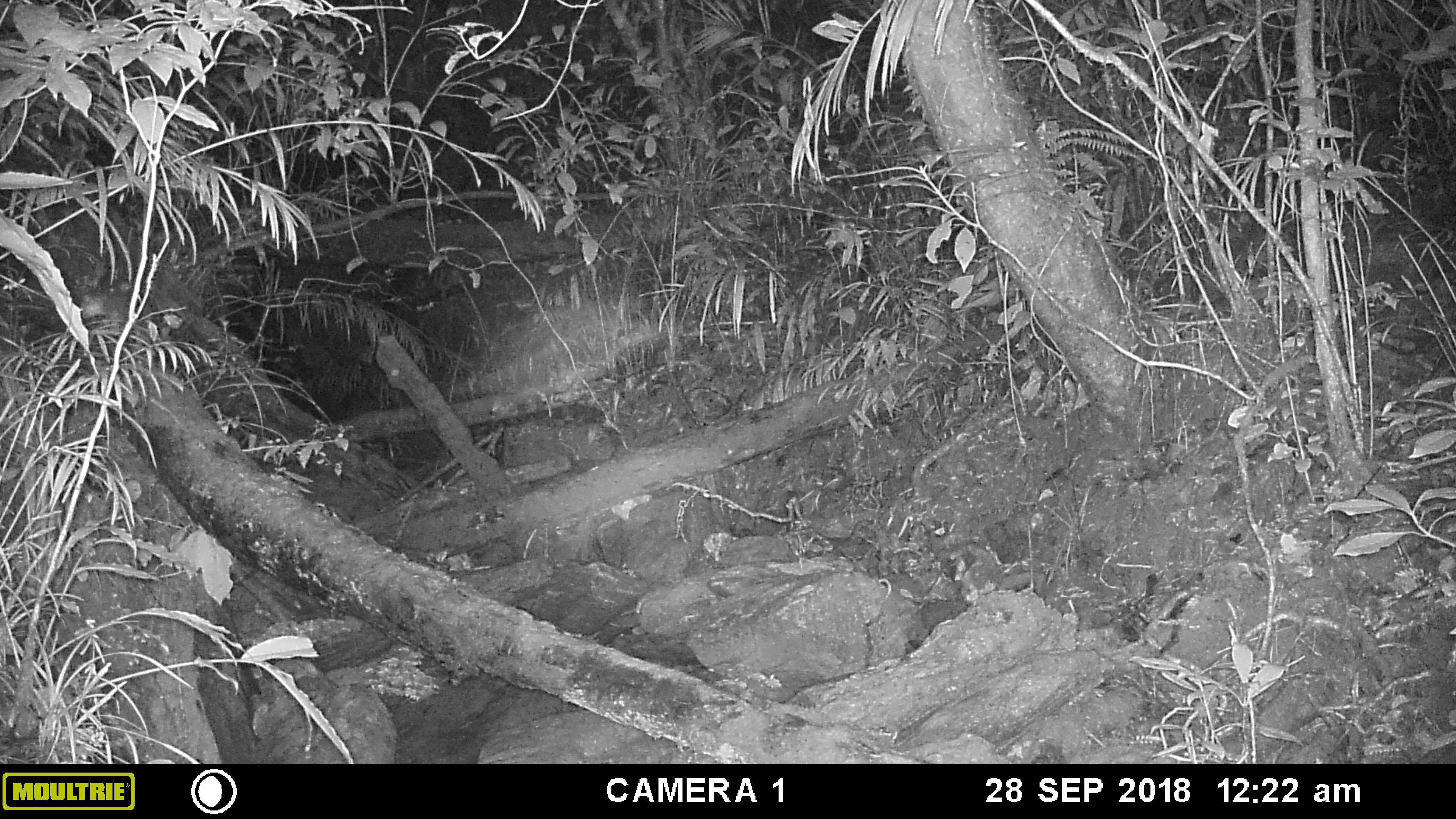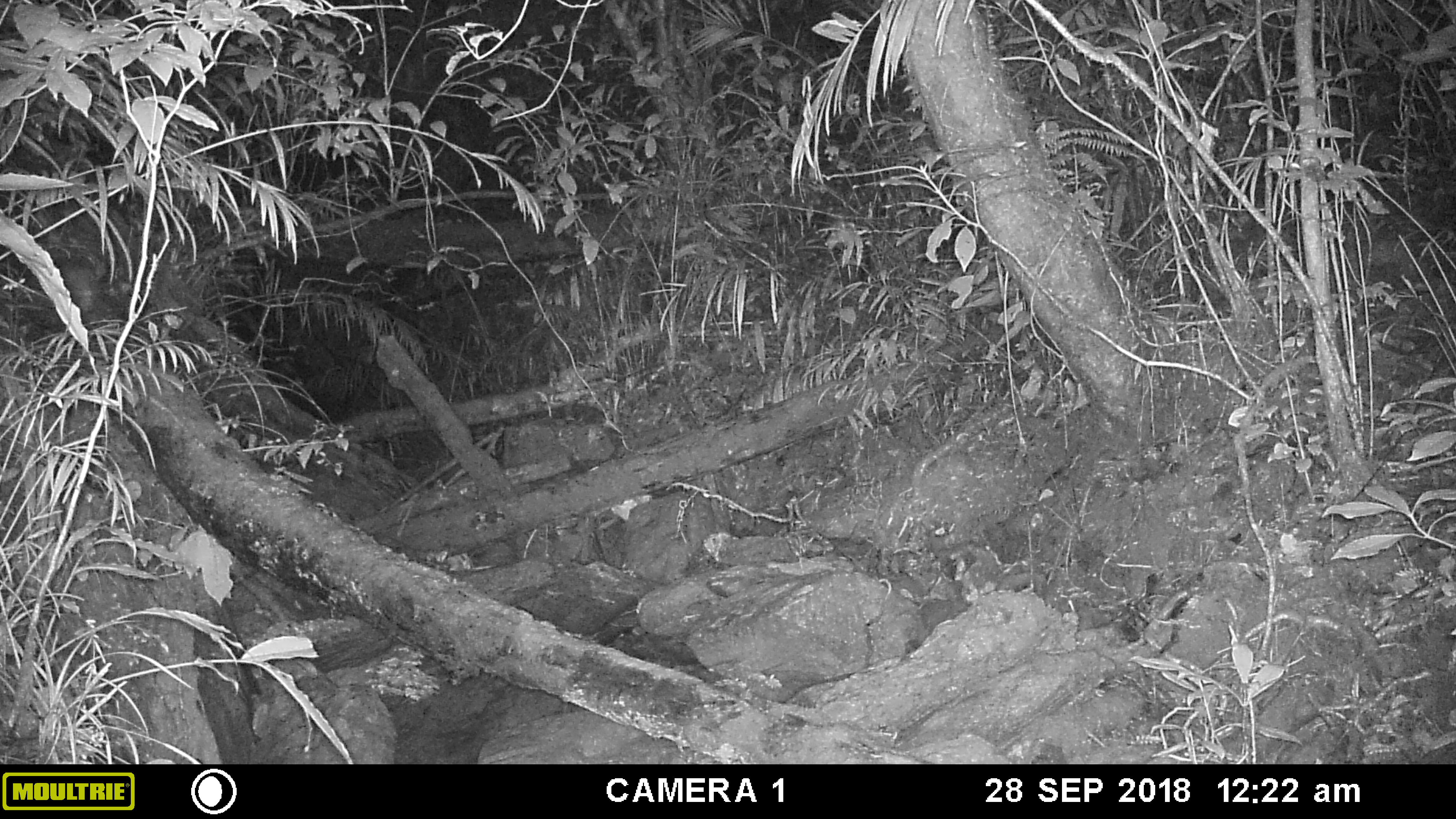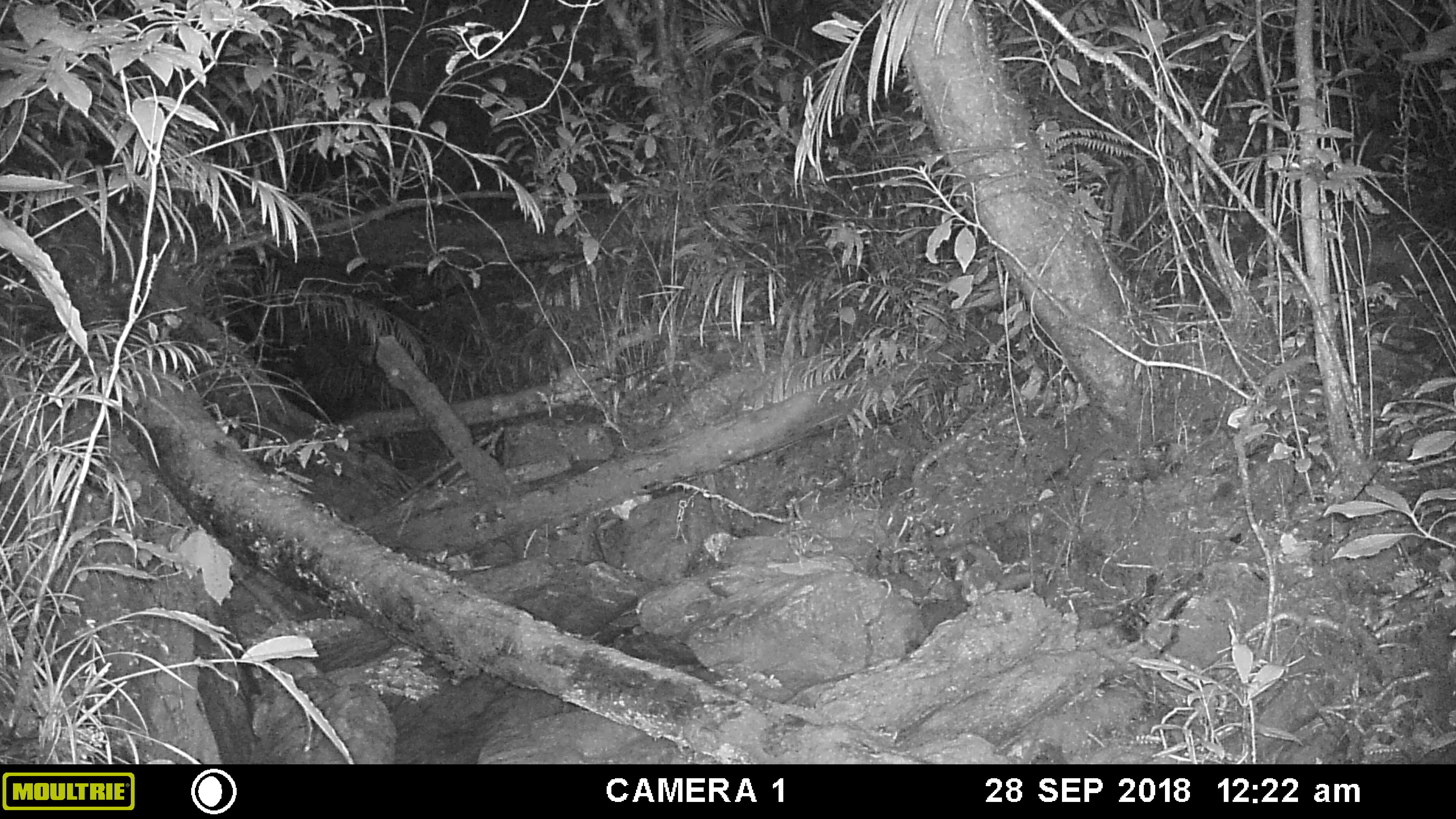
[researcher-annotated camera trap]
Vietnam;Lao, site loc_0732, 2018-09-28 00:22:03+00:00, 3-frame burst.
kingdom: Animalia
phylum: Chordata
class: Mammalia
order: Carnivora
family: Mustelidae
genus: Melogale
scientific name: Melogale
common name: ferret badger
Ferret badger (Melogale). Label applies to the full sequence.